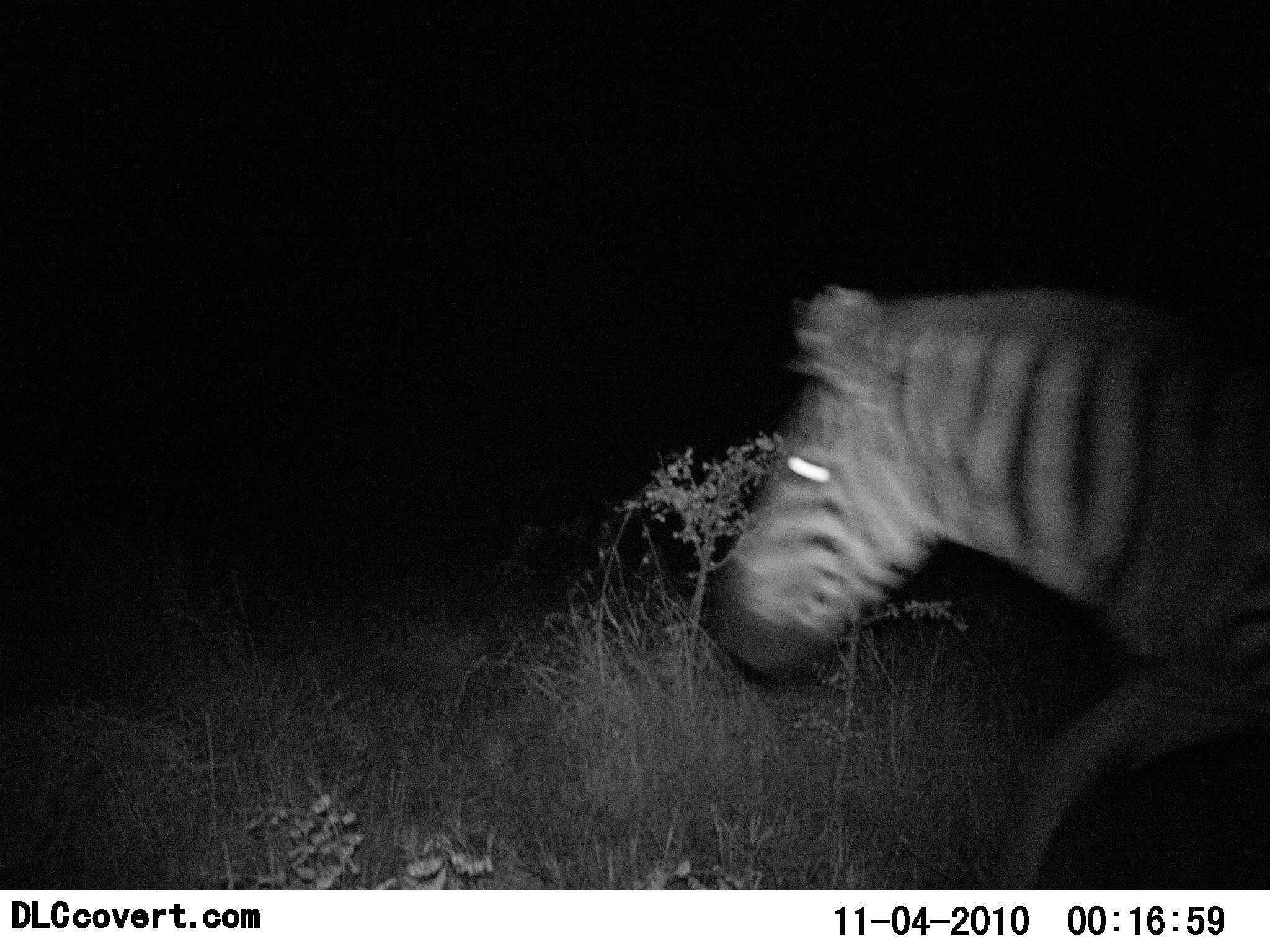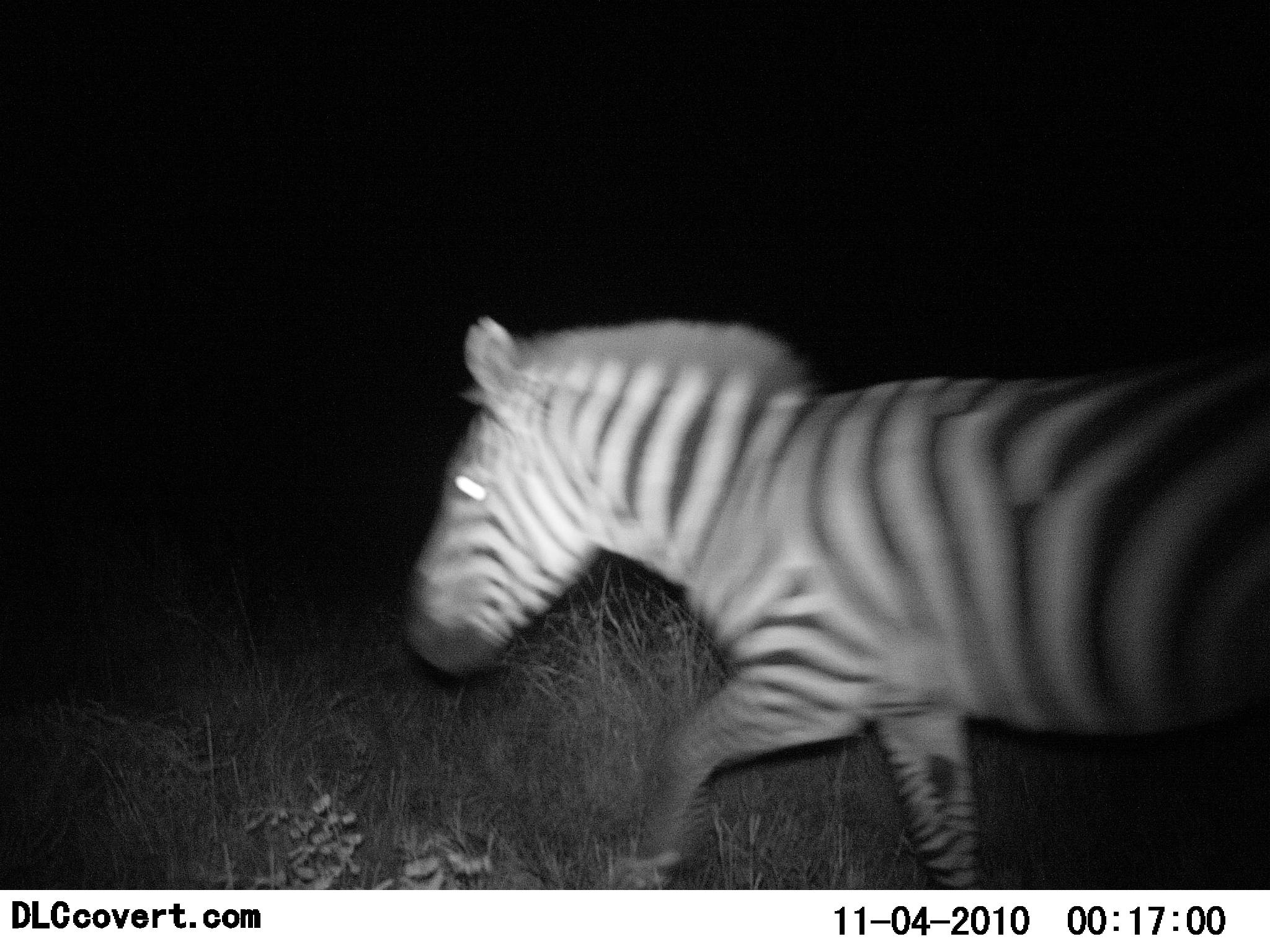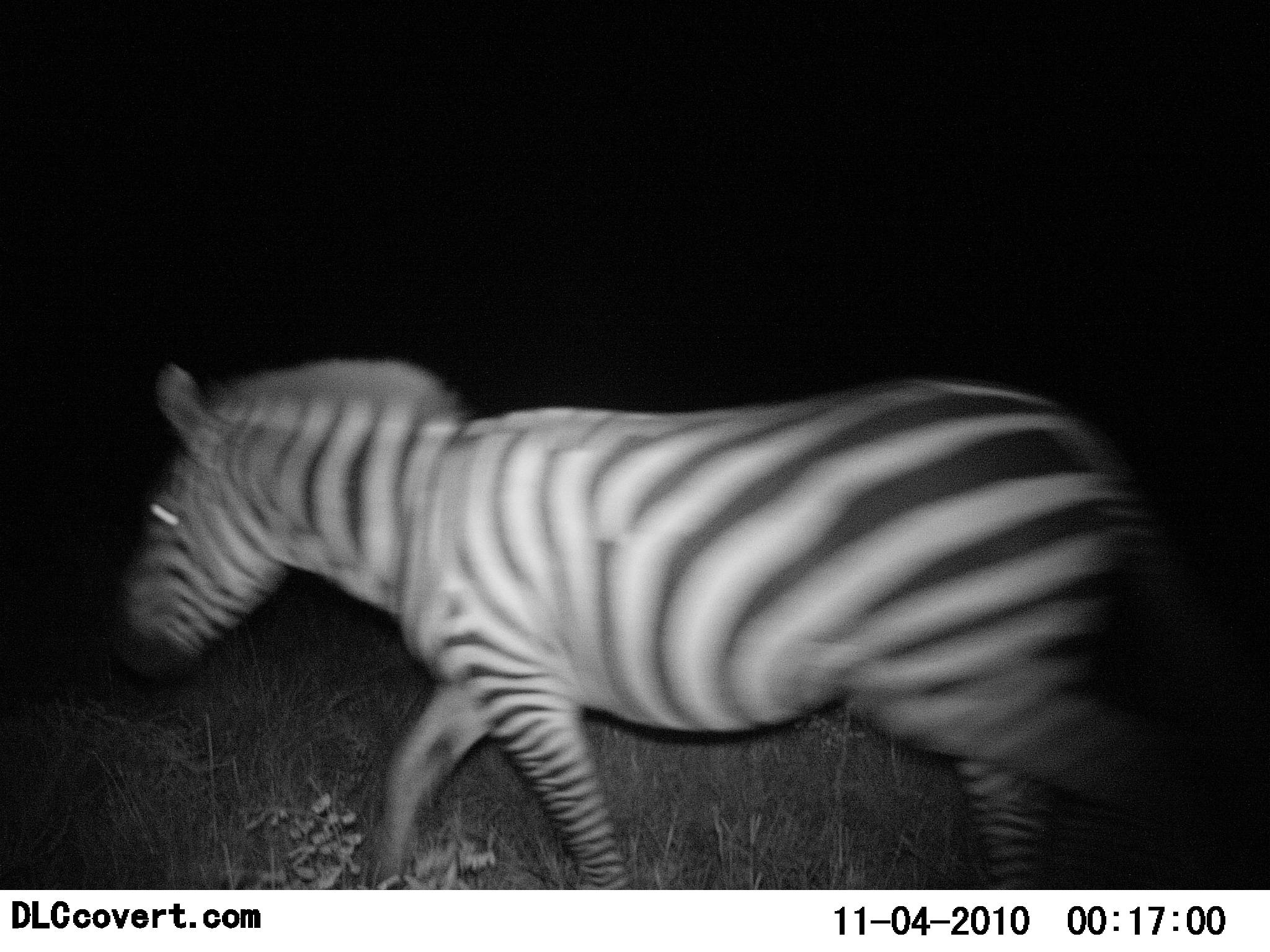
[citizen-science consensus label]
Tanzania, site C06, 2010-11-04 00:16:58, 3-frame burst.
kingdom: Animalia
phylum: Chordata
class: Mammalia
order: Perissodactyla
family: Equidae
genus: Equus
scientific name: Equus quagga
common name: plains zebra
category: zebra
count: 1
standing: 0%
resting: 0%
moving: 100%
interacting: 0%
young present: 0%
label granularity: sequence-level